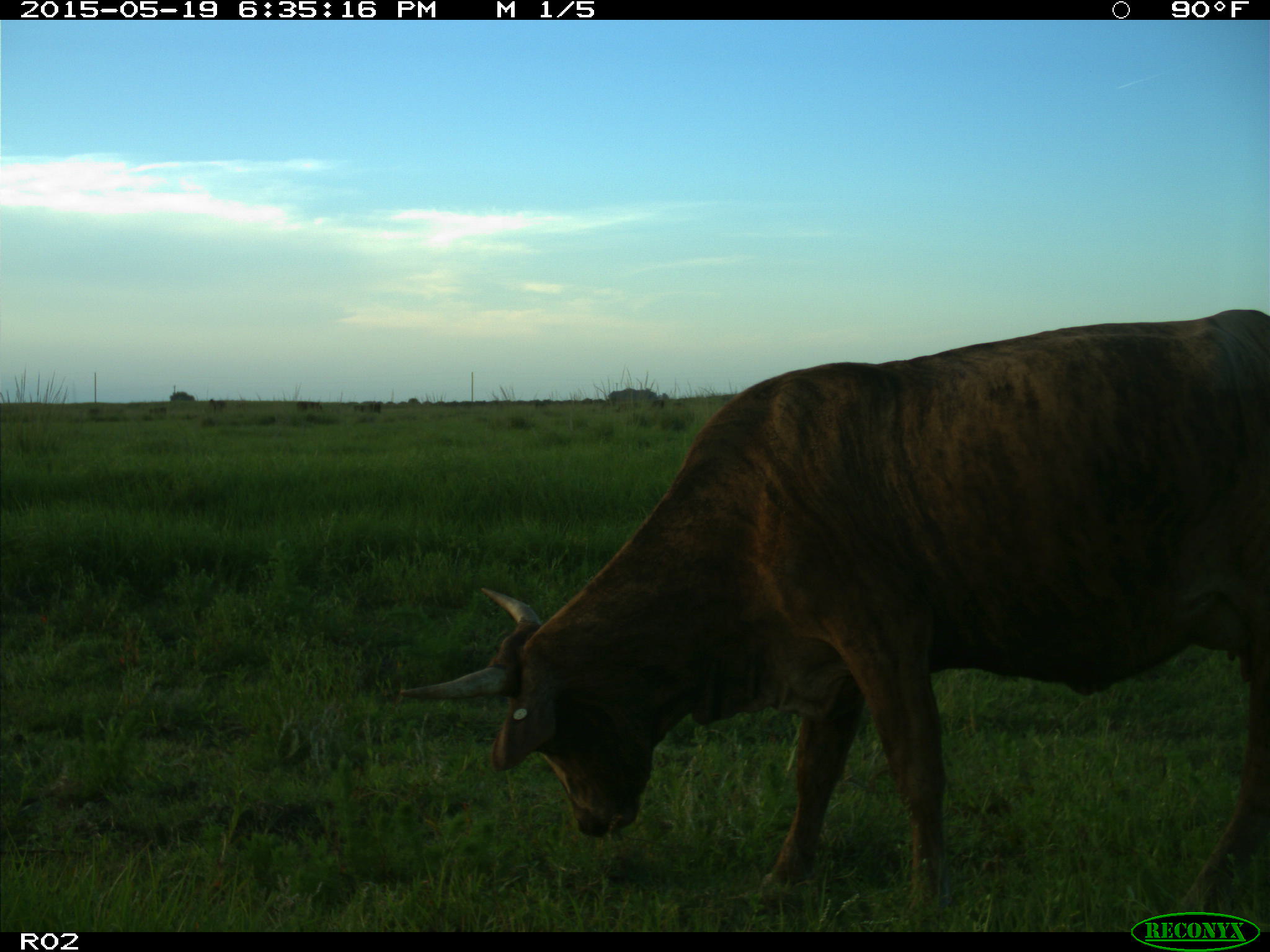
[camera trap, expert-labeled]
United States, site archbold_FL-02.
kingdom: Animalia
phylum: Chordata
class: Mammalia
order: Artiodactyla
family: Bovidae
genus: Bos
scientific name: Bos taurus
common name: domestic cow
Bos taurus (domestic cow).